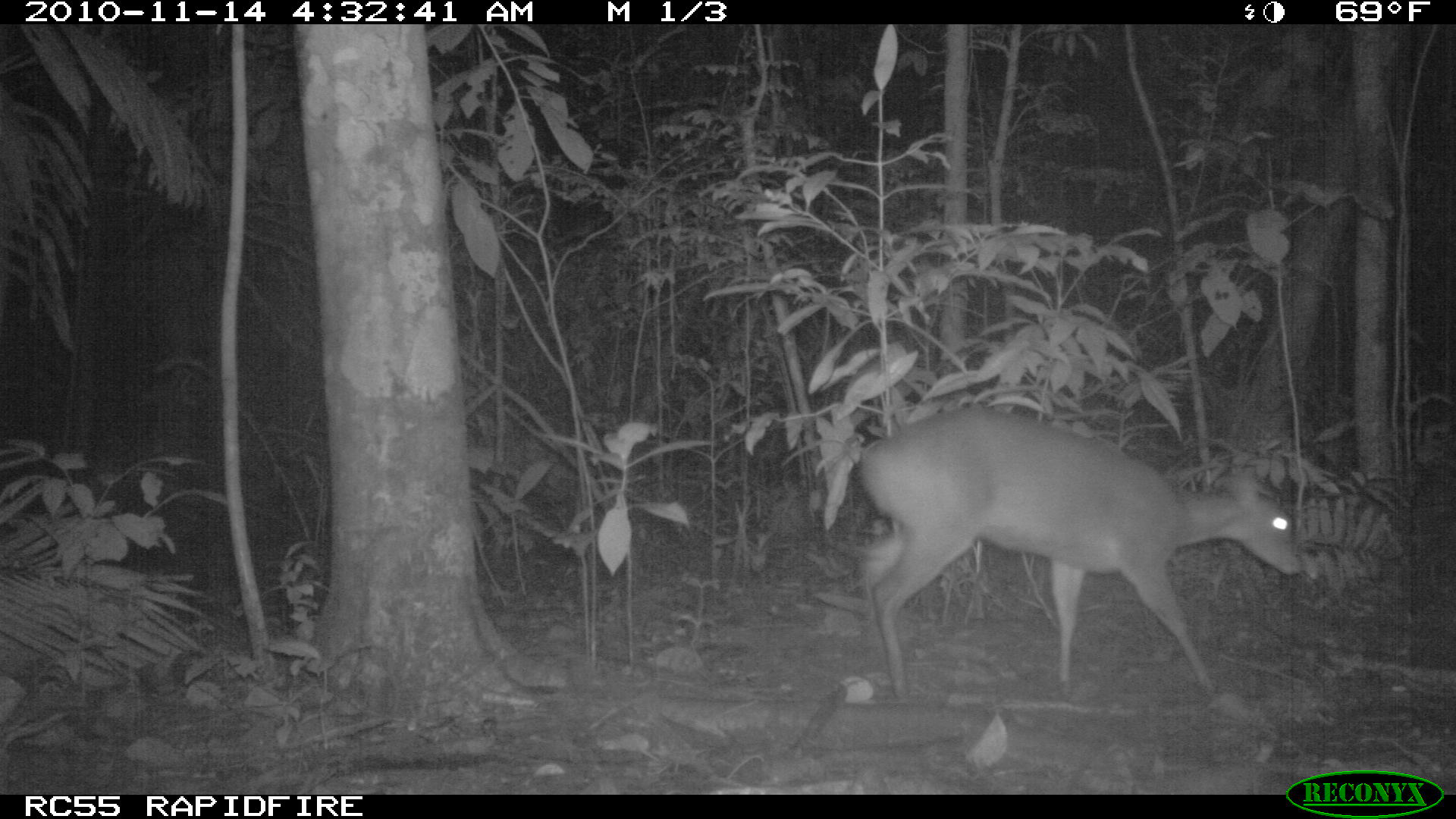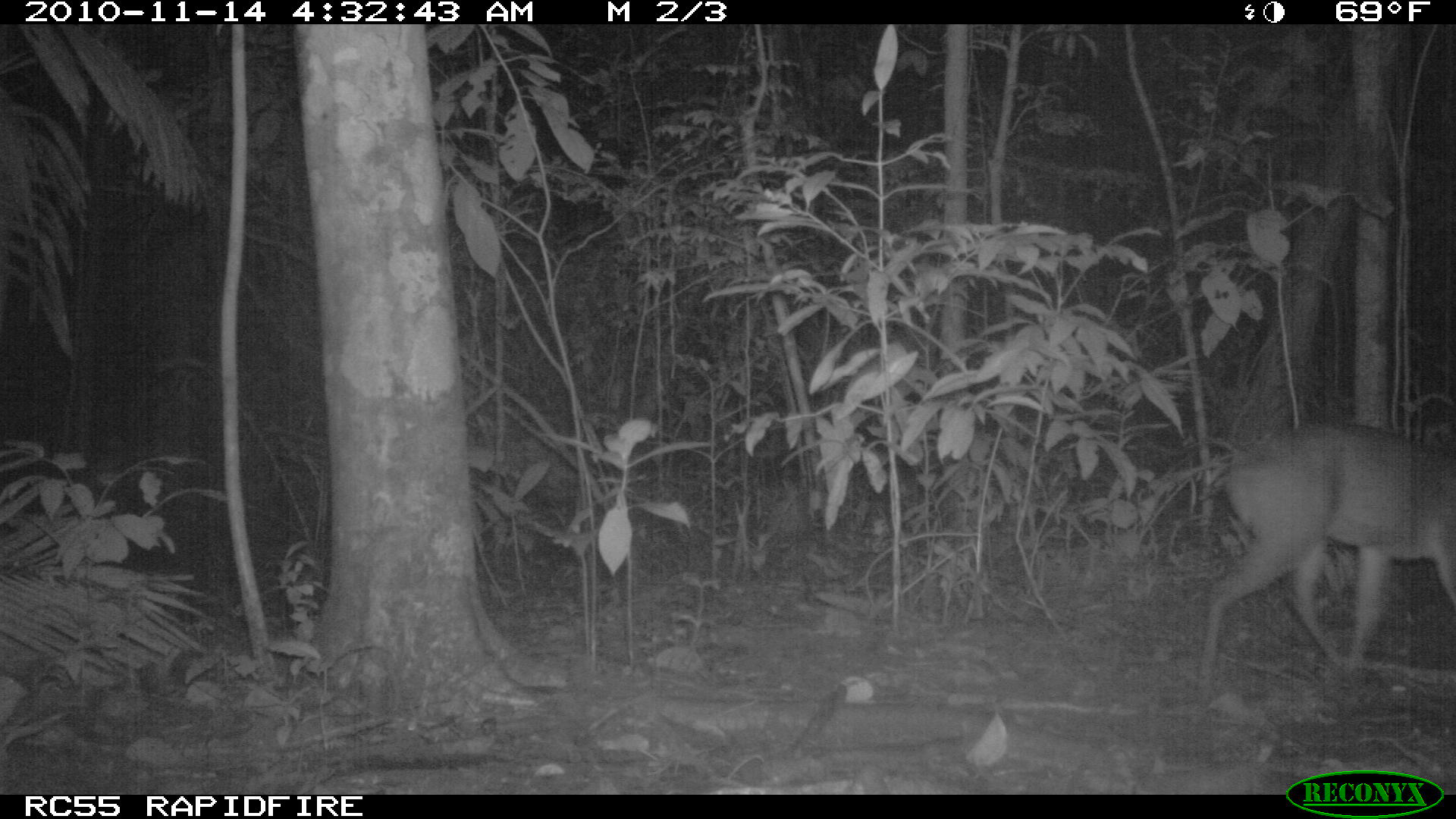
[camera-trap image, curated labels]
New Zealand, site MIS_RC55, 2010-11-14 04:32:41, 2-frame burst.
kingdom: Animalia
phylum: Chordata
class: Mammalia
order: Artiodactyla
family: Cervidae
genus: Odocoileus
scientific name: Odocoileus virginianus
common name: white-tailed deer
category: white tailed deer